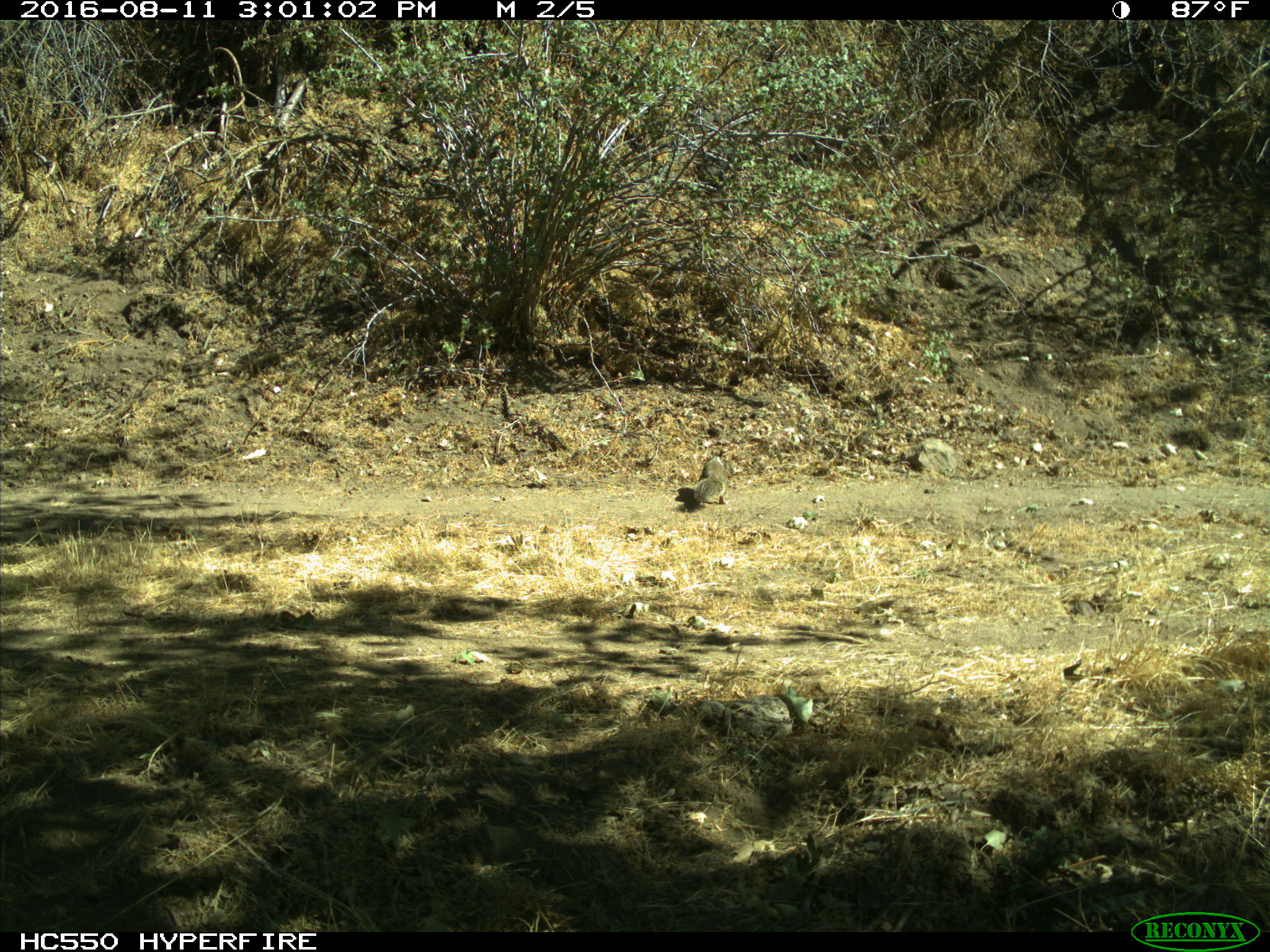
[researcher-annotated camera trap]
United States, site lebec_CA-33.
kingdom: Animalia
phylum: Chordata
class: Mammalia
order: Rodentia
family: Sciuridae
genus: Otospermophilus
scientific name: Otospermophilus beecheyi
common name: california ground squirrel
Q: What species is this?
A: Otospermophilus beecheyi (california ground squirrel).